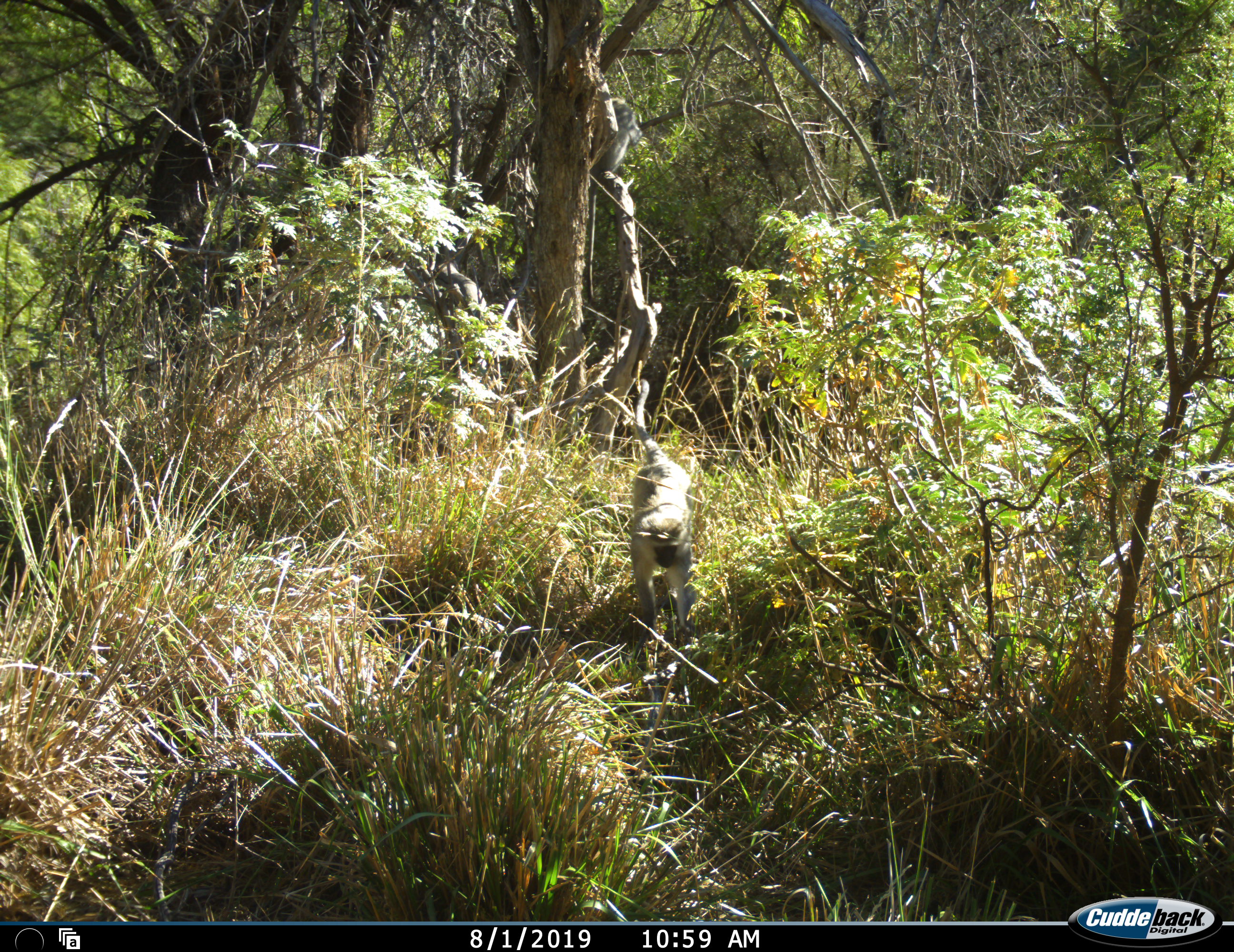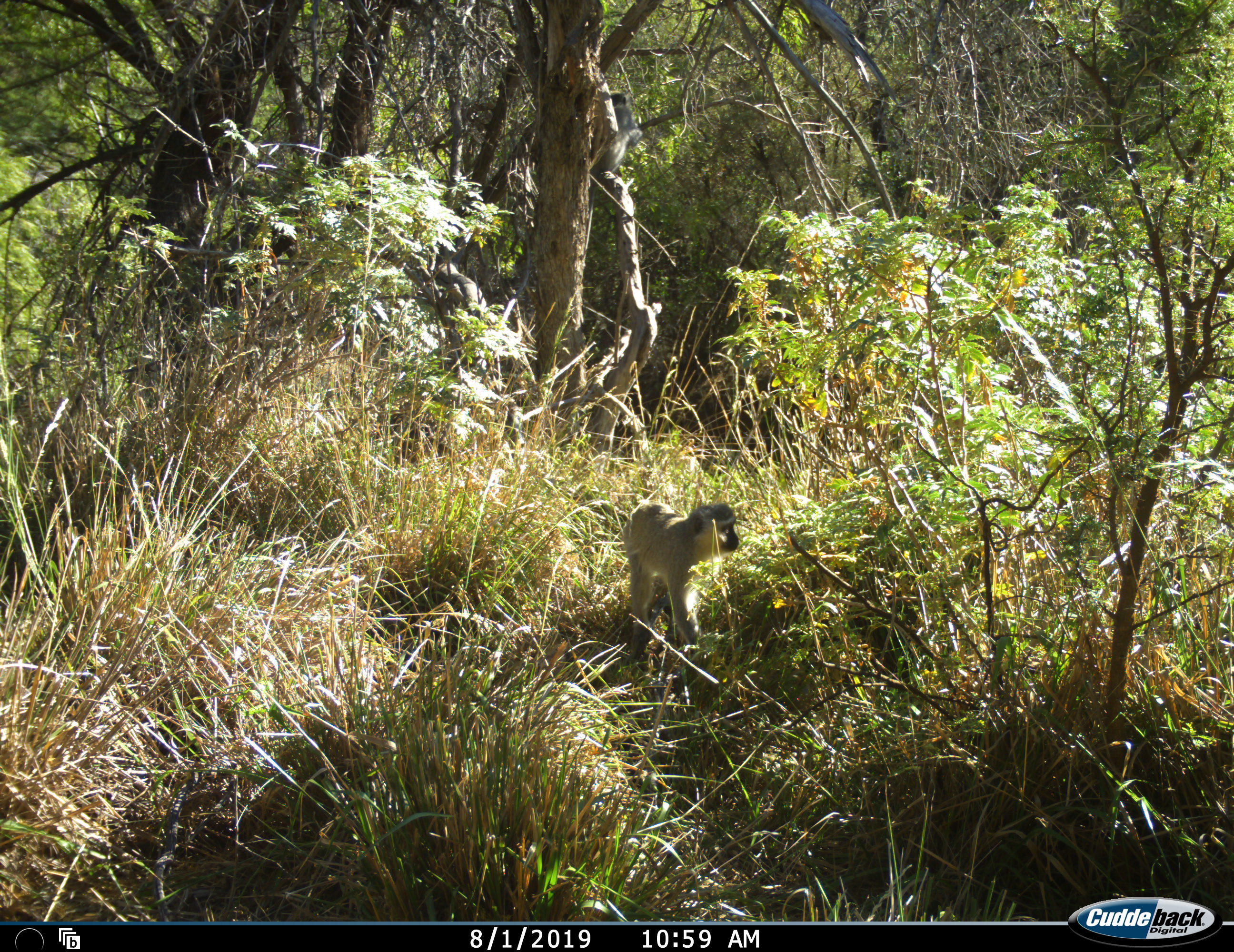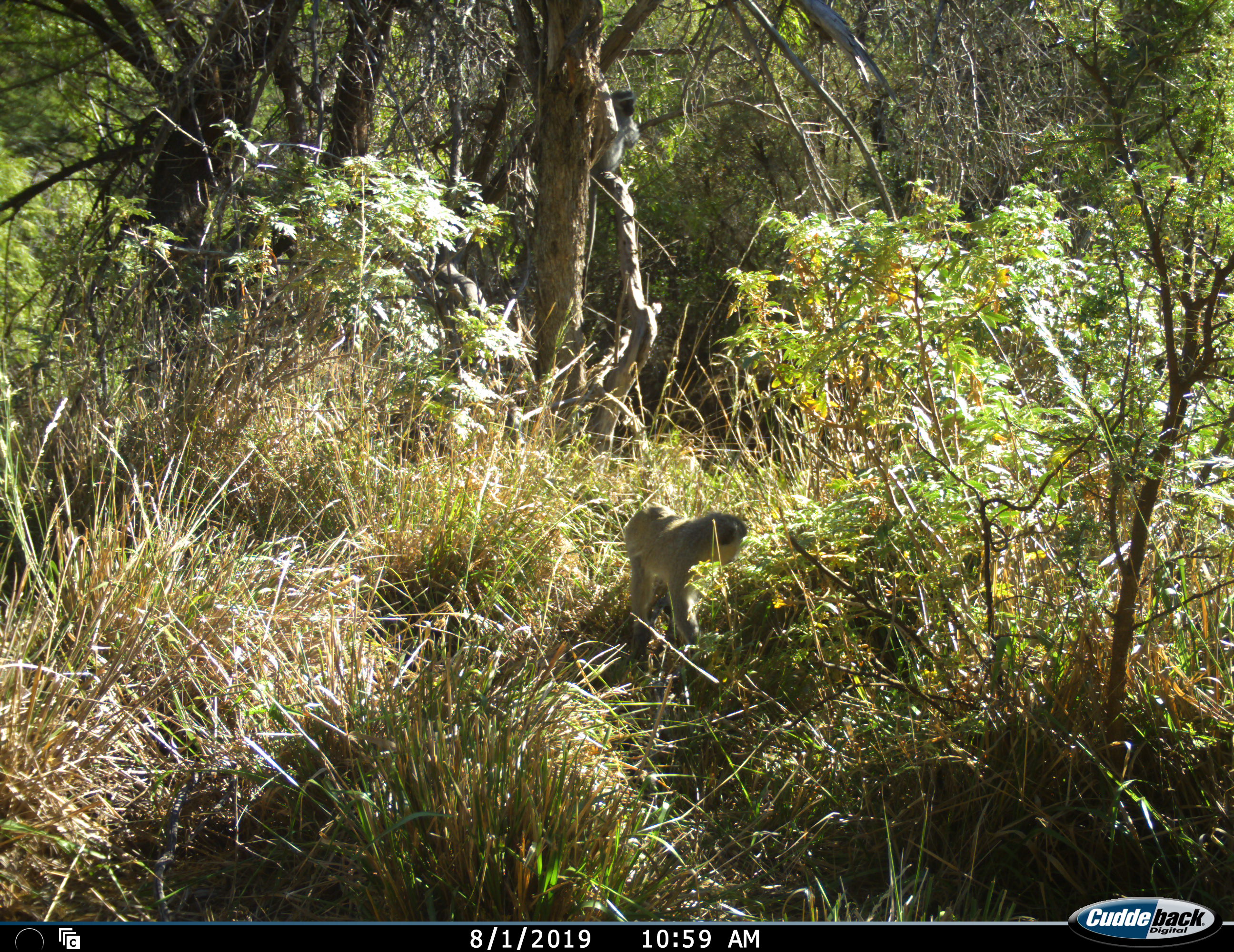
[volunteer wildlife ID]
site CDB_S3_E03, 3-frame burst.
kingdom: Animalia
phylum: Chordata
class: Mammalia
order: Primates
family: Cercopithecidae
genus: Chlorocebus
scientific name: Chlorocebus pygerythrus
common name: vervet monkey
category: monkeyvervet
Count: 1.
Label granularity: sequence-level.